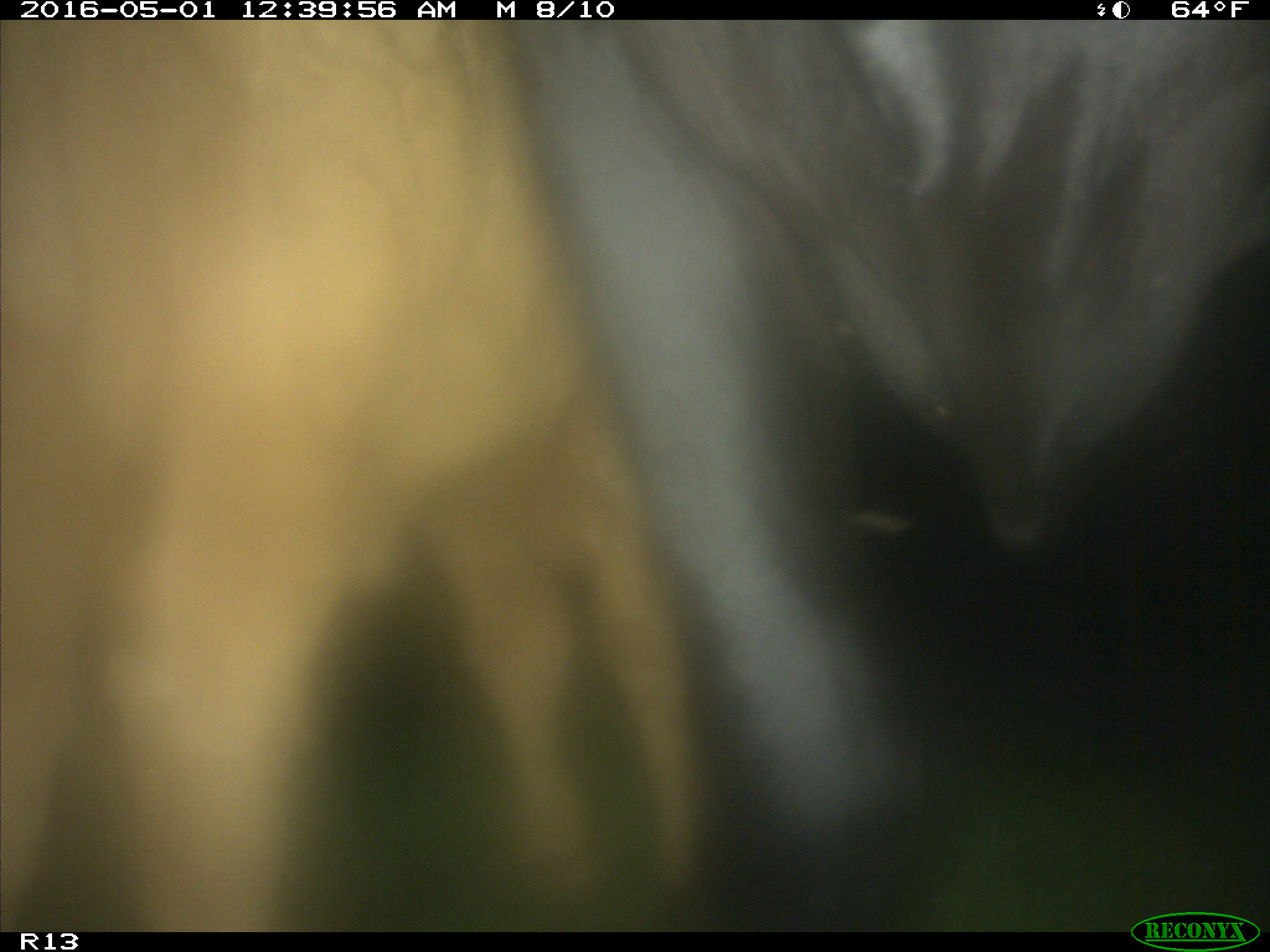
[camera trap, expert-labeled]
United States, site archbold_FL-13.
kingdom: Animalia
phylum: Chordata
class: Mammalia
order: Artiodactyla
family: Bovidae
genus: Bos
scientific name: Bos taurus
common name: domestic cow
Bos taurus (domestic cow).